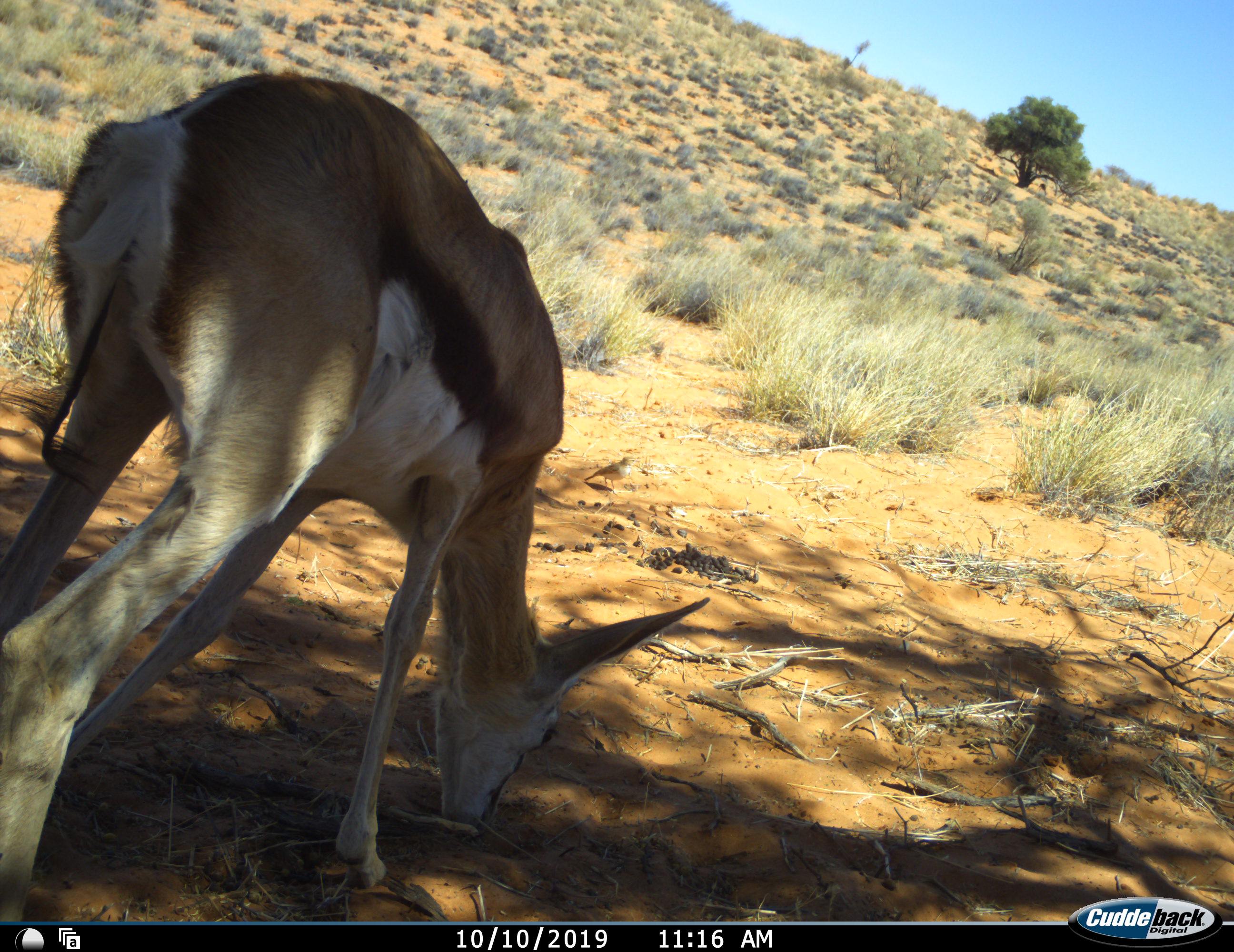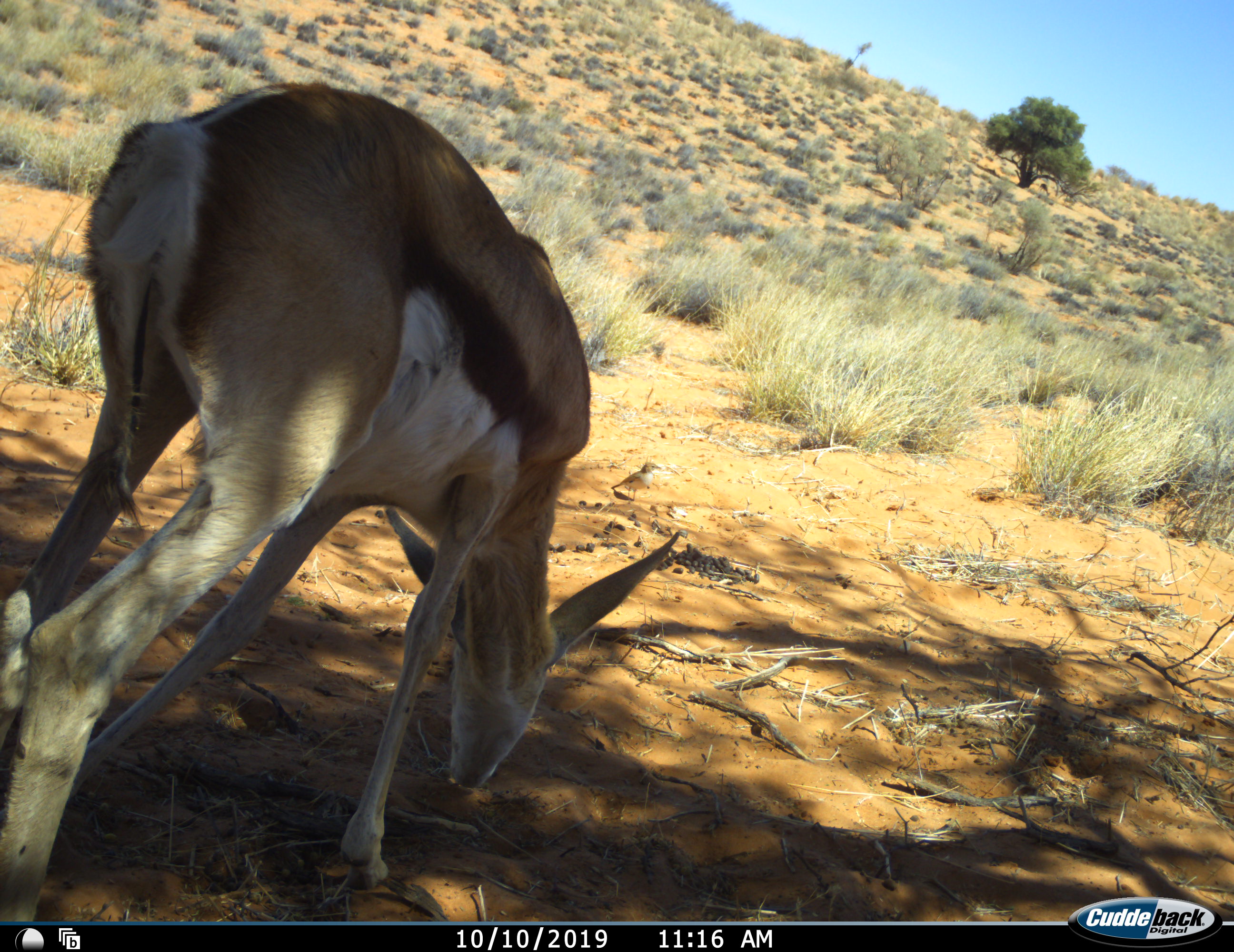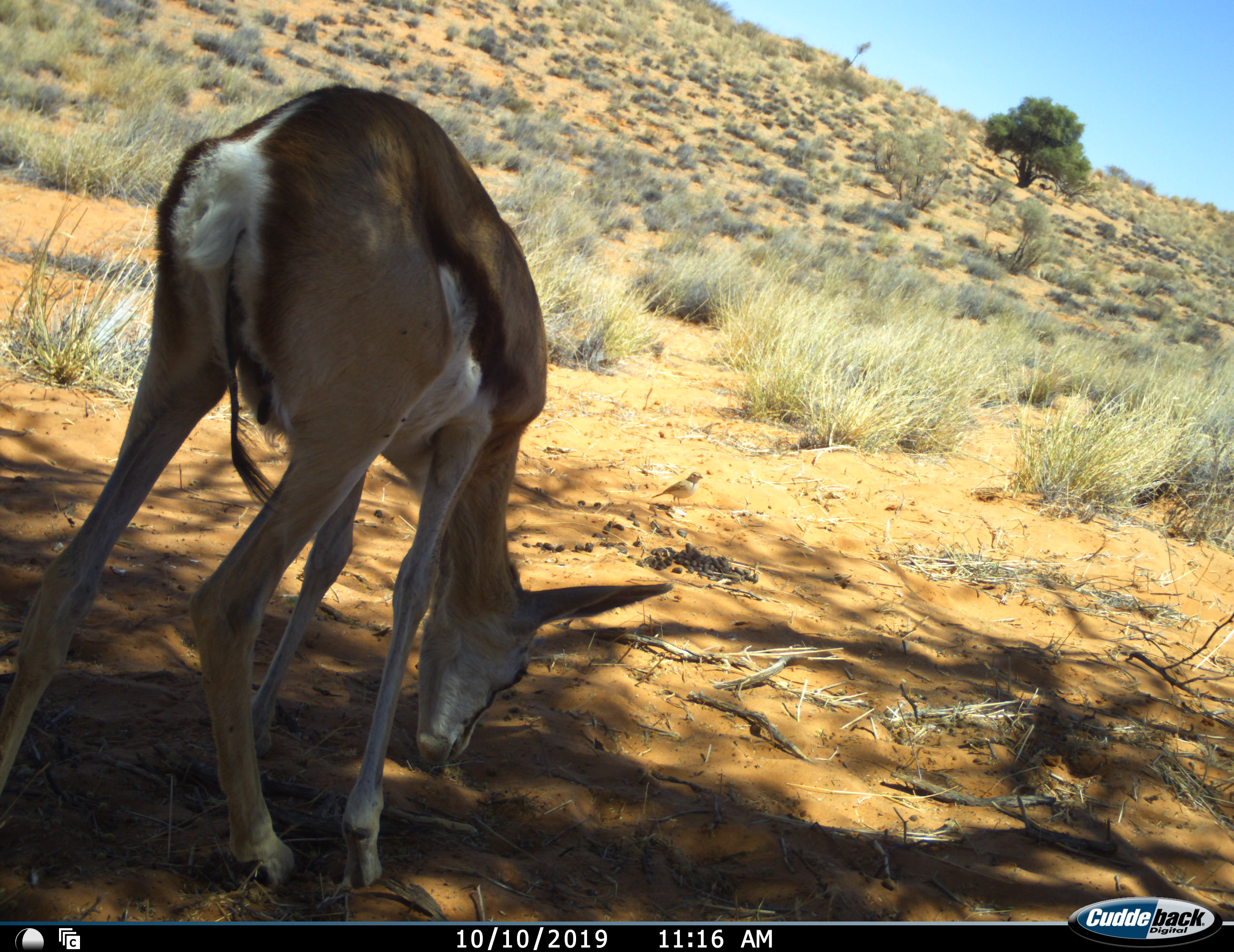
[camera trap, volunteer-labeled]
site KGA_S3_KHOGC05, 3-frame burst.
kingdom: Animalia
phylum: Chordata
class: Mammalia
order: Artiodactyla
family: Bovidae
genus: Antidorcas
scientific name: Antidorcas marsupialis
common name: springbok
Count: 1.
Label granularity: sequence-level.